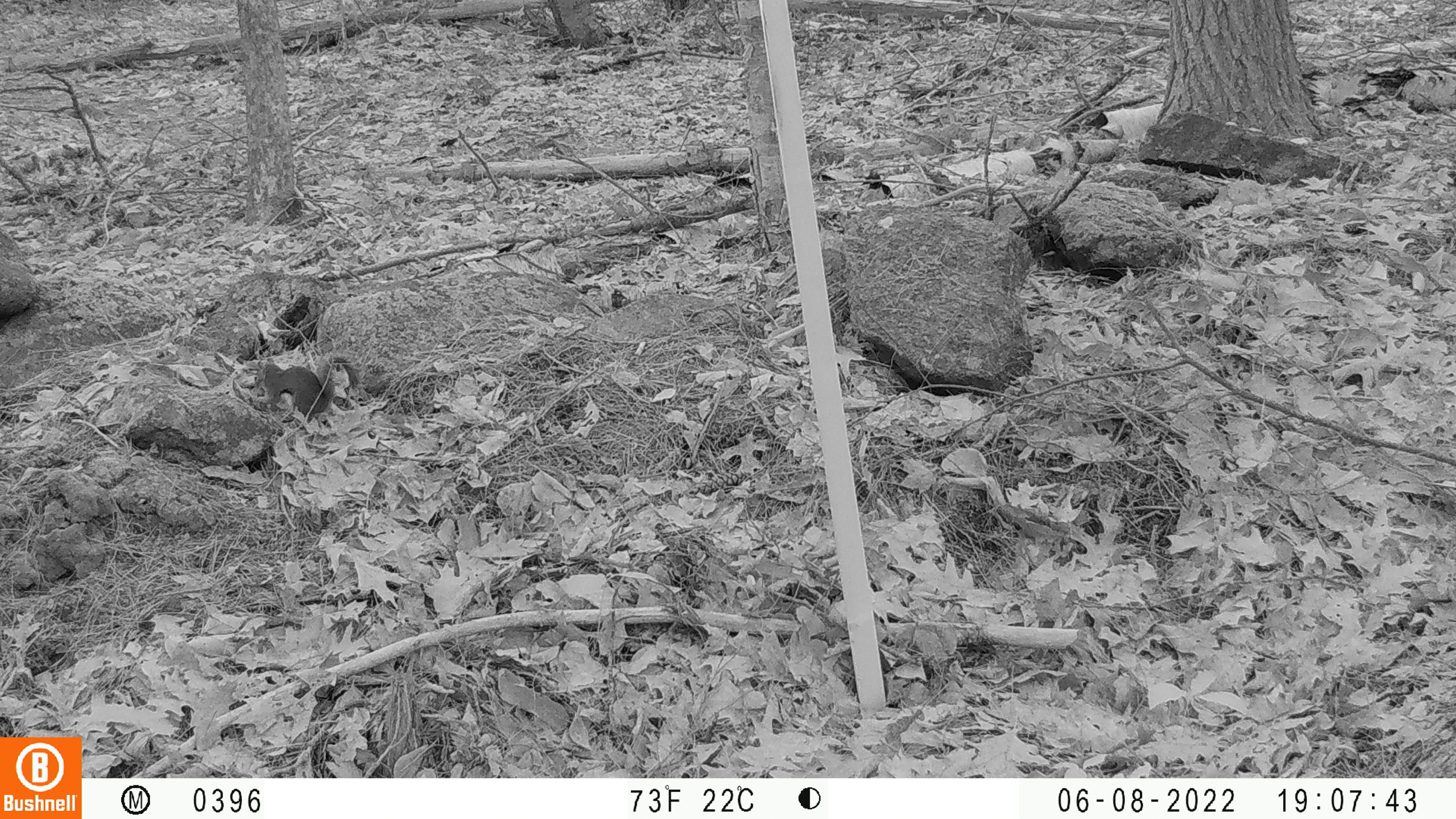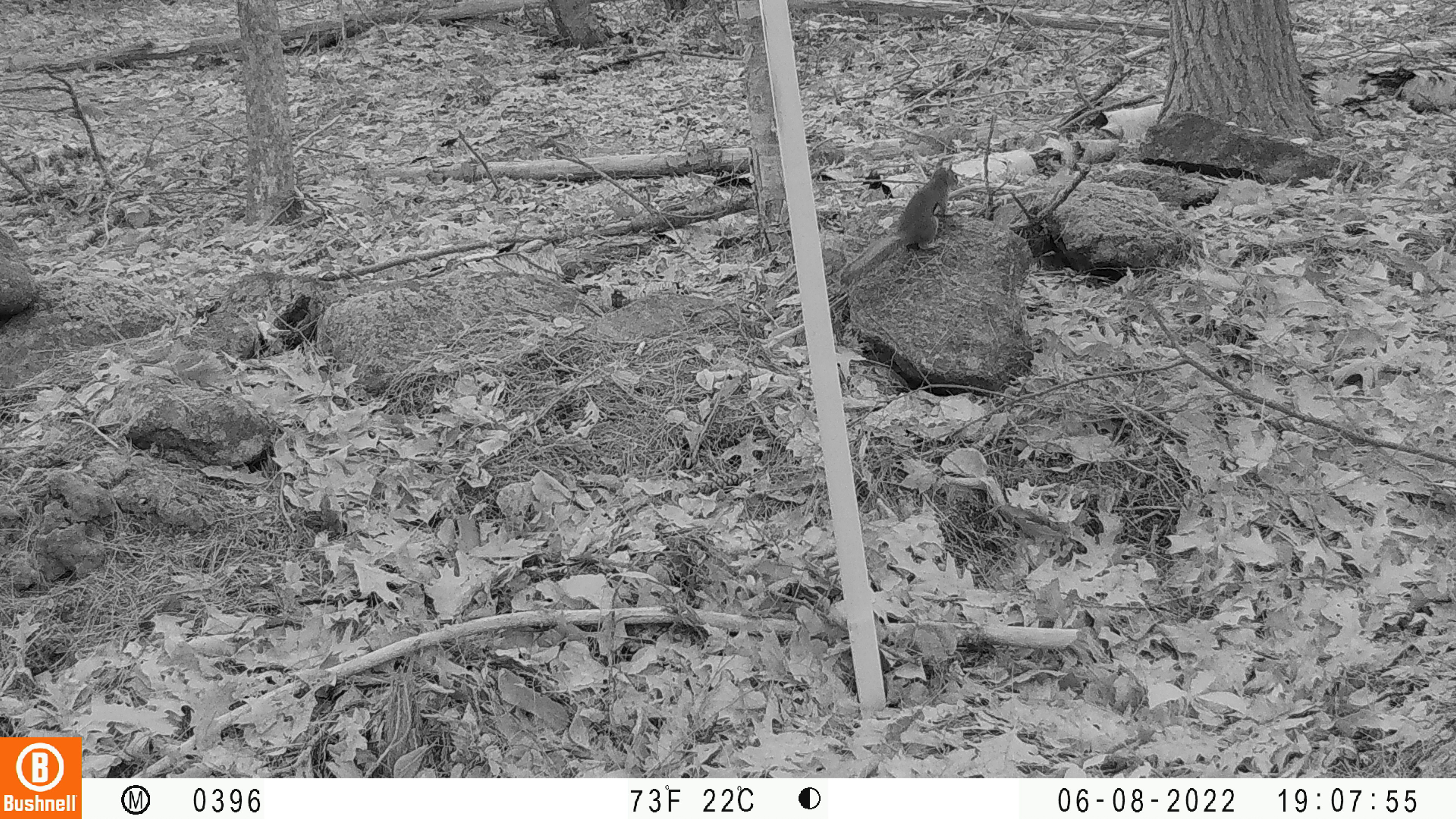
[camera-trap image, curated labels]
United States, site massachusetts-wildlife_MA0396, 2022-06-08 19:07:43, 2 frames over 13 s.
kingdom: Animalia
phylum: Chordata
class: Mammalia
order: Rodentia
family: Sciuridae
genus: Tamiasciurus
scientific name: Tamiasciurus hudsonicus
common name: red squirrel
Red squirrel (Tamiasciurus hudsonicus).